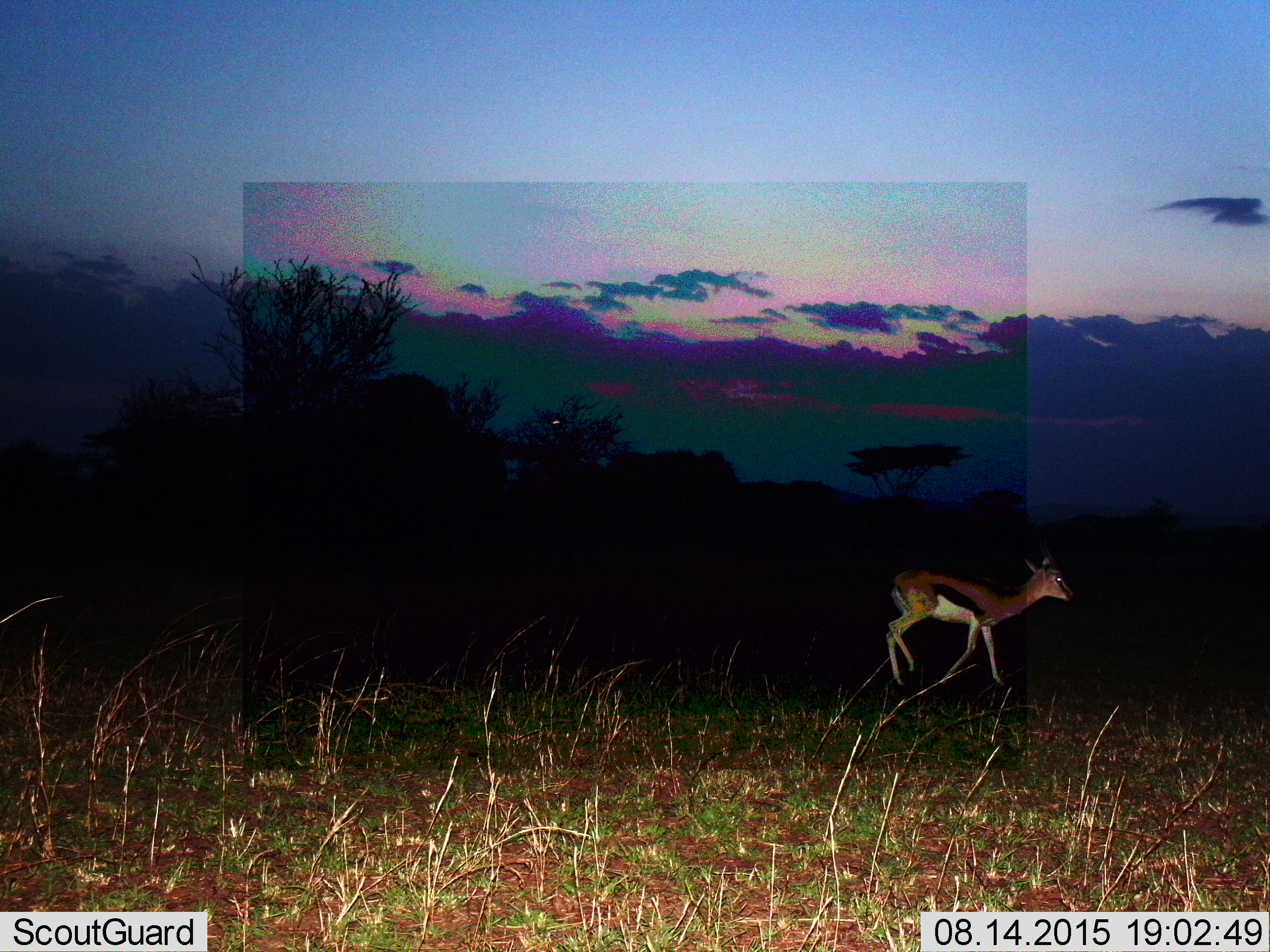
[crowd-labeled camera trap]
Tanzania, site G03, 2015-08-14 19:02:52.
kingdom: Animalia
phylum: Chordata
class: Mammalia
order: Artiodactyla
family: Bovidae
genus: Eudorcas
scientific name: Eudorcas thomsonii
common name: thomson's gazelle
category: gazellethomsons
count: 1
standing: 8%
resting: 0%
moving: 92%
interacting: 0%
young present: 0%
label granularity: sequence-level